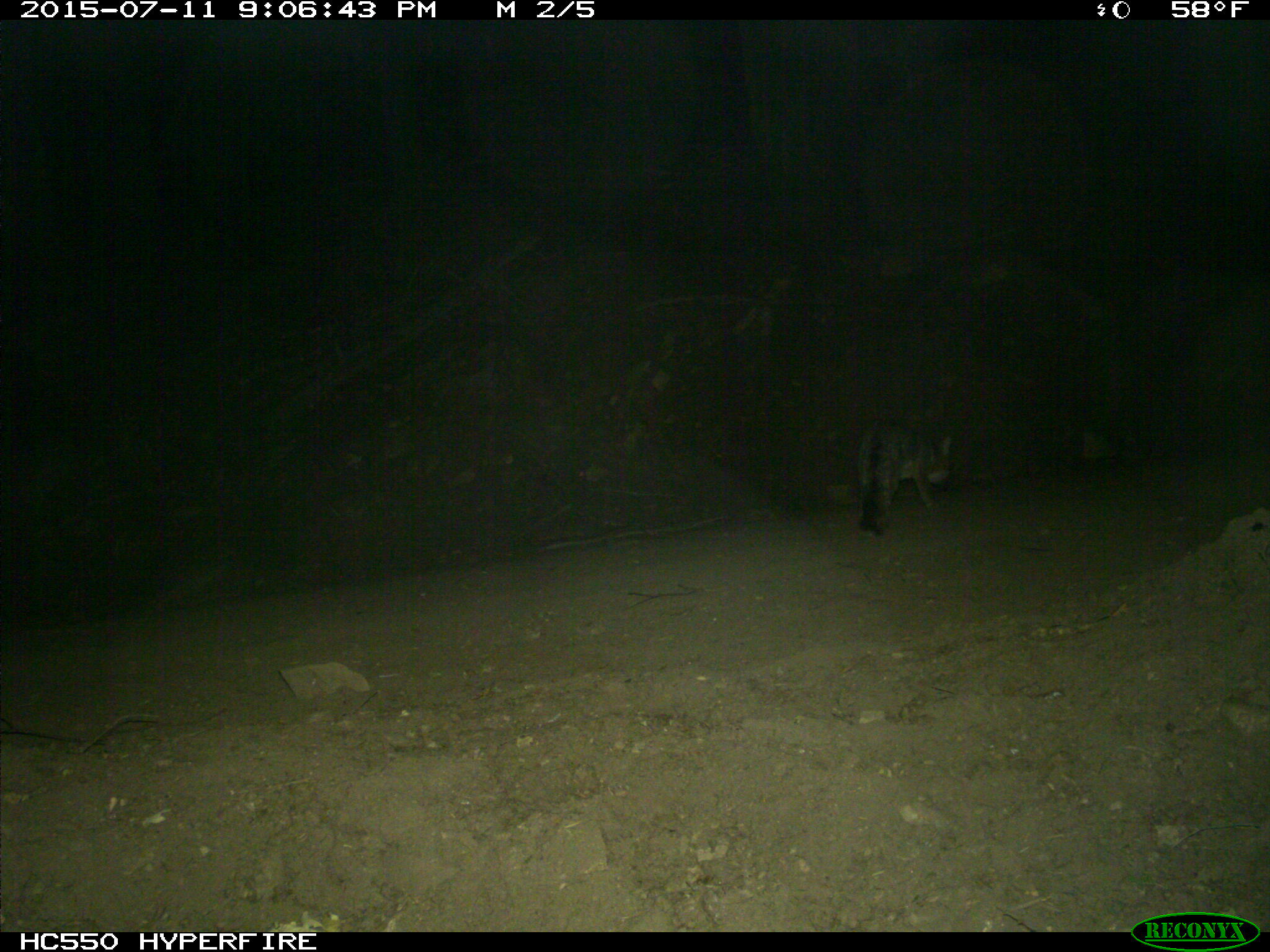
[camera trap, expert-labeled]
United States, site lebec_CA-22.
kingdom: Animalia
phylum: Chordata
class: Mammalia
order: Carnivora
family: Canidae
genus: Urocyon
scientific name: Urocyon cinereoargenteus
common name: gray fox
Urocyon cinereoargenteus (gray fox).